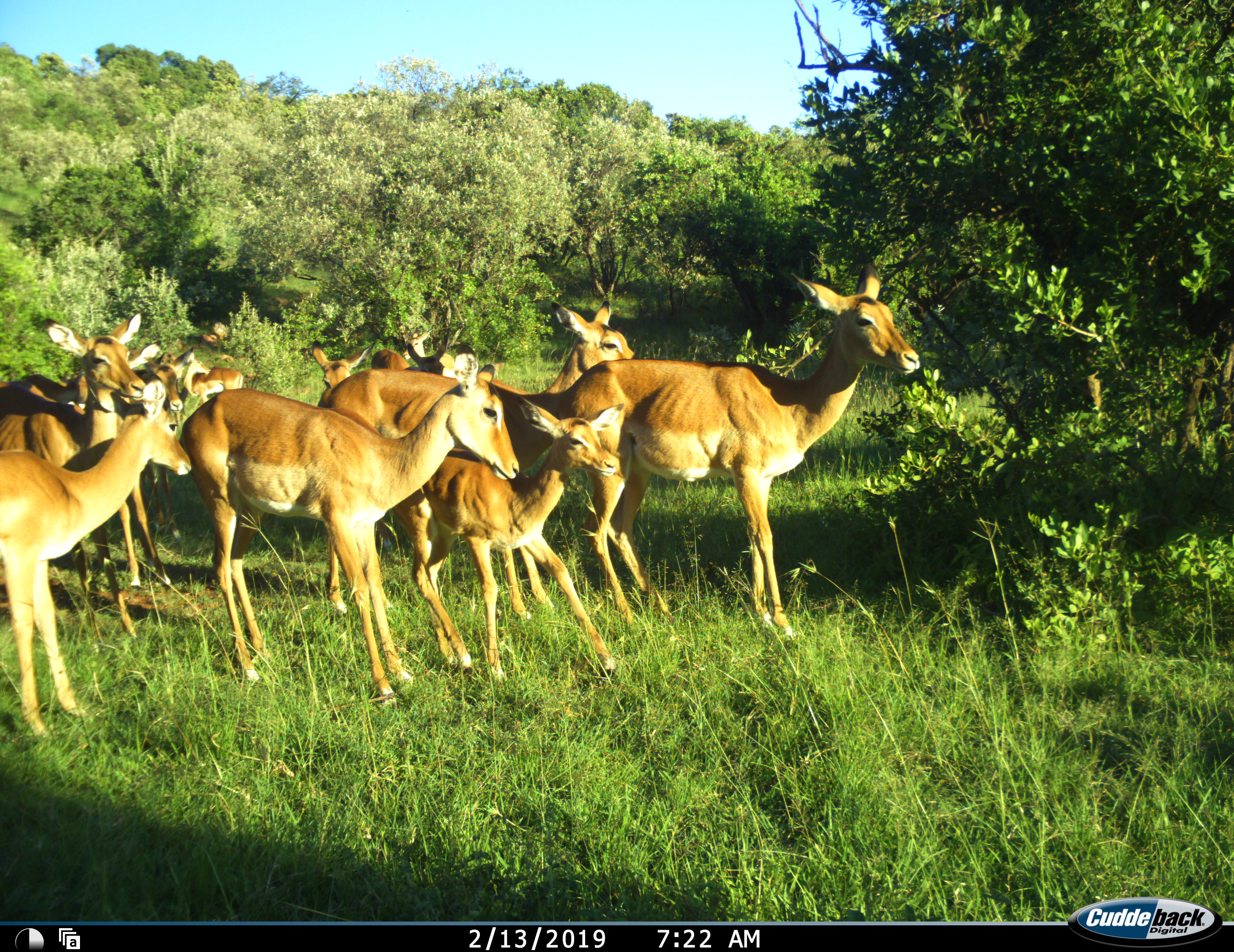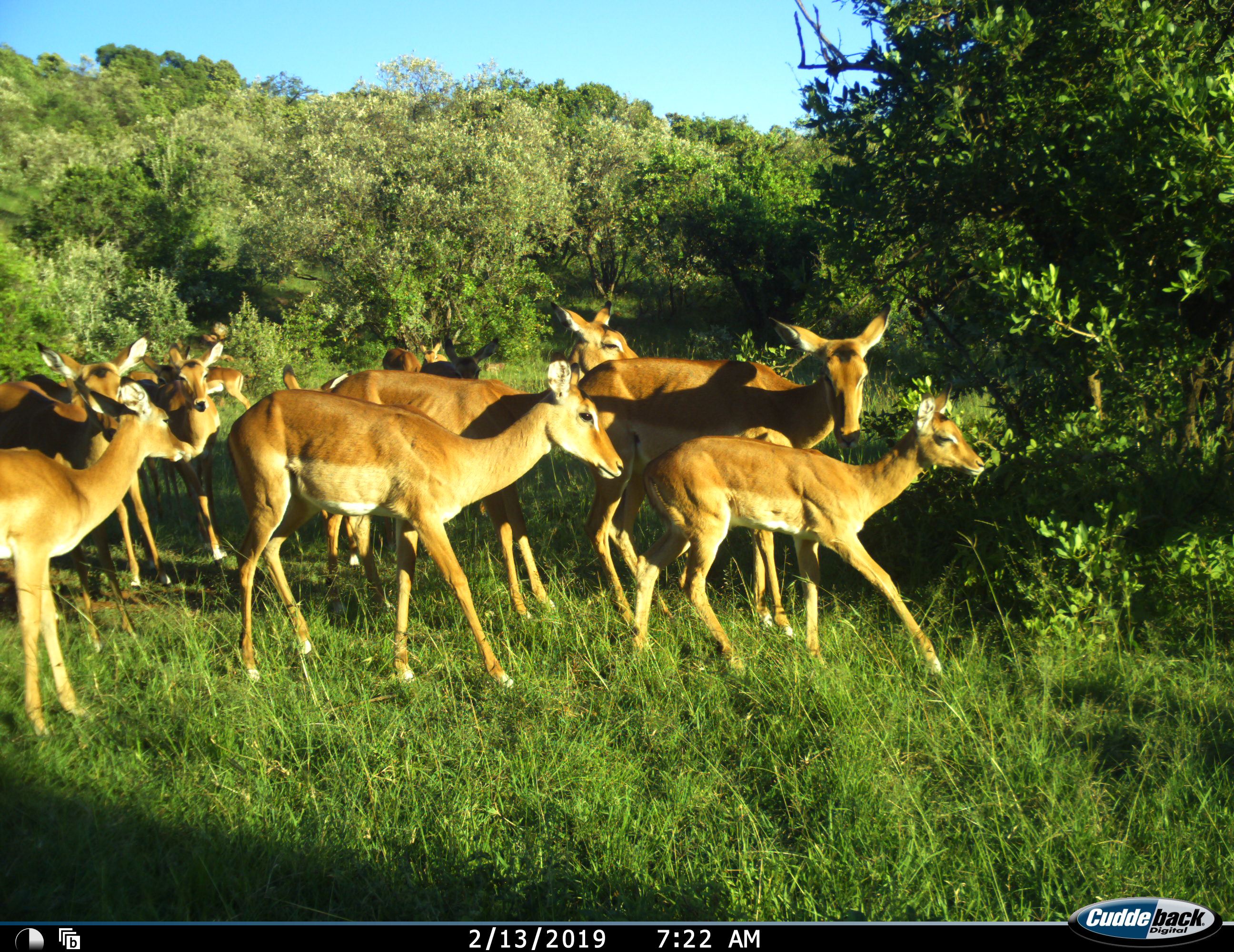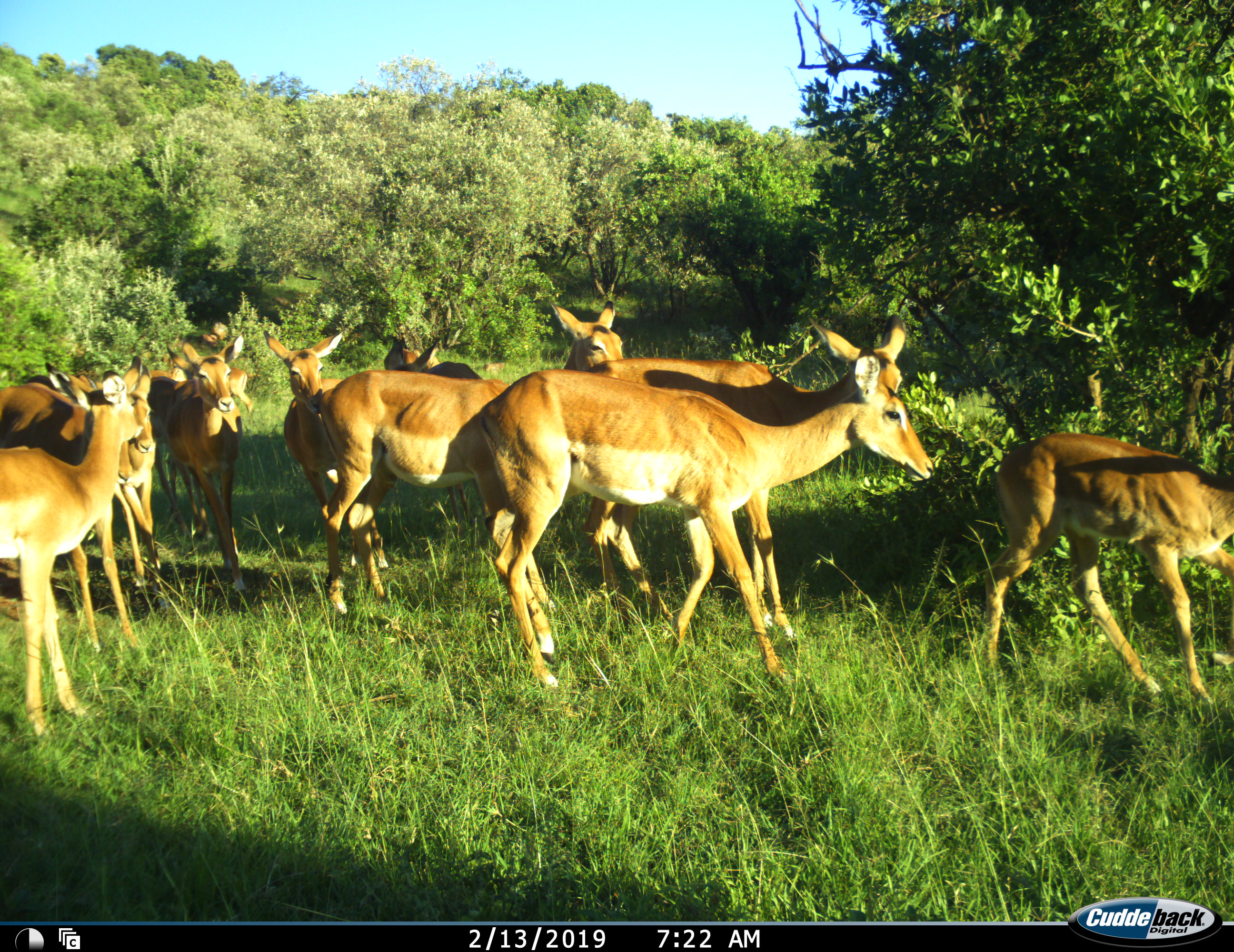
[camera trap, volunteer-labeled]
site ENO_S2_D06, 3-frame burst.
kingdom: Animalia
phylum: Chordata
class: Mammalia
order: Artiodactyla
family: Bovidae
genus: Aepyceros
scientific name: Aepyceros melampus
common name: impala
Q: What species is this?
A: Impala (Aepyceros melampus).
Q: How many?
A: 11-50.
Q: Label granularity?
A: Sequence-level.